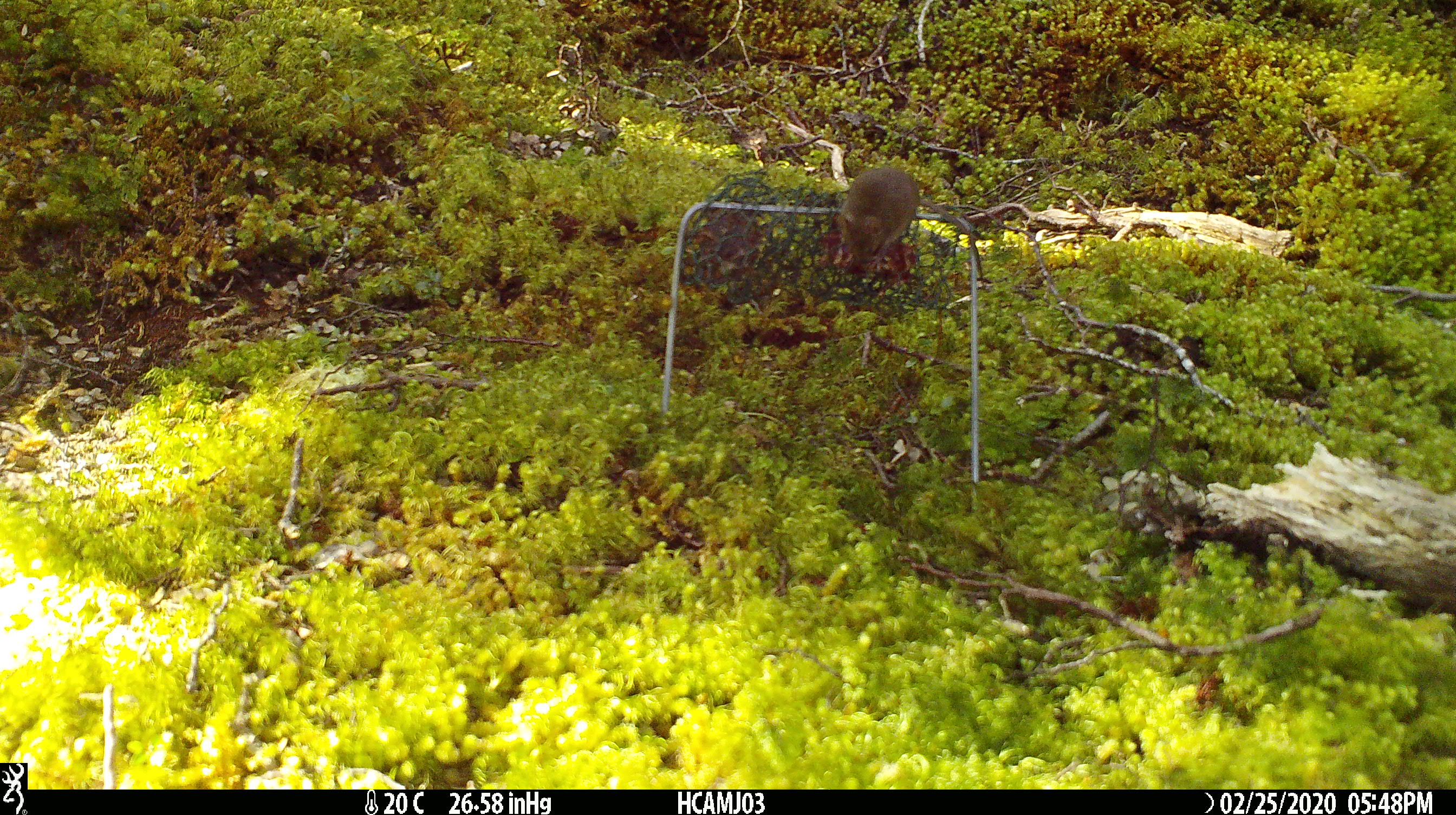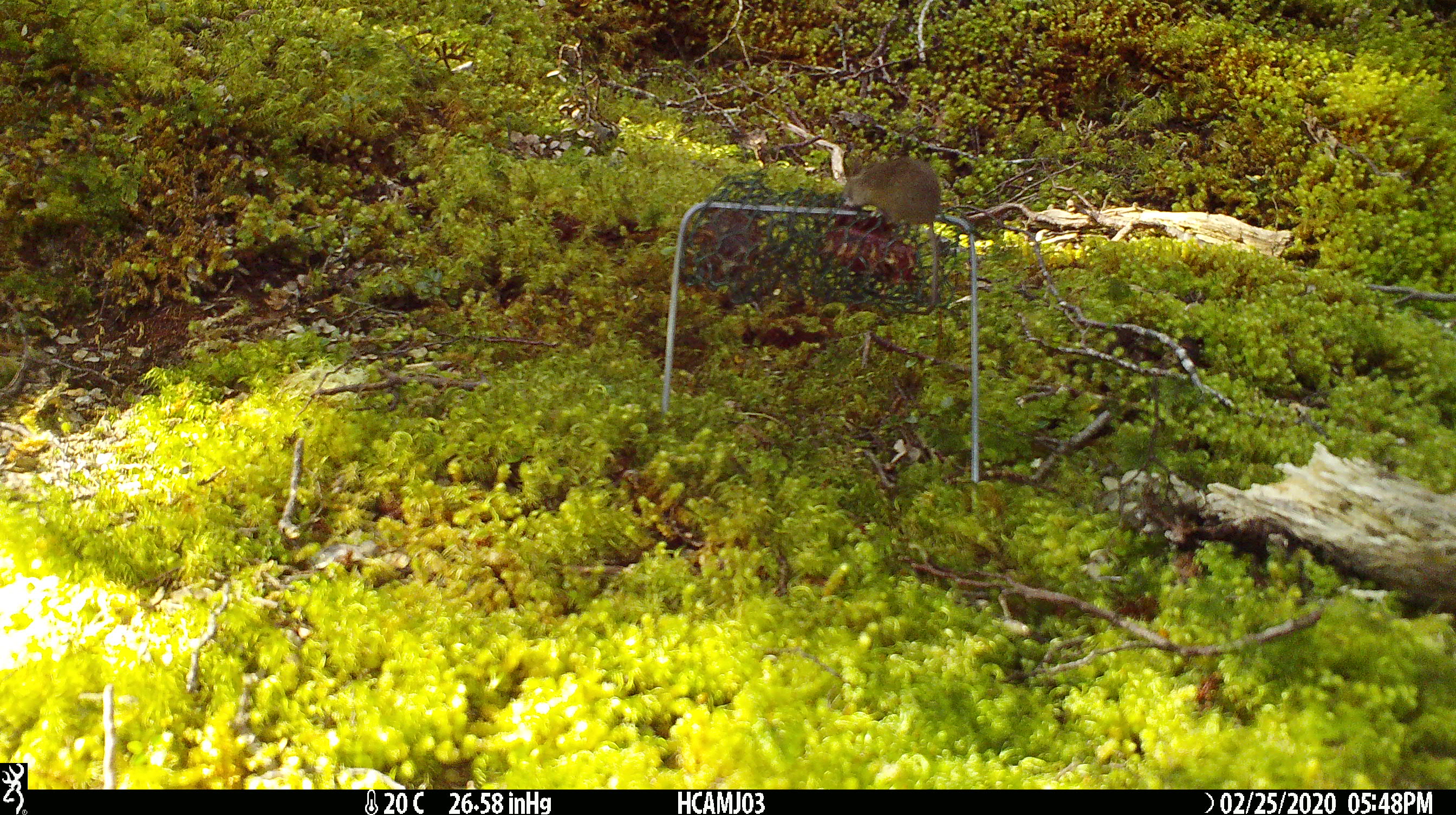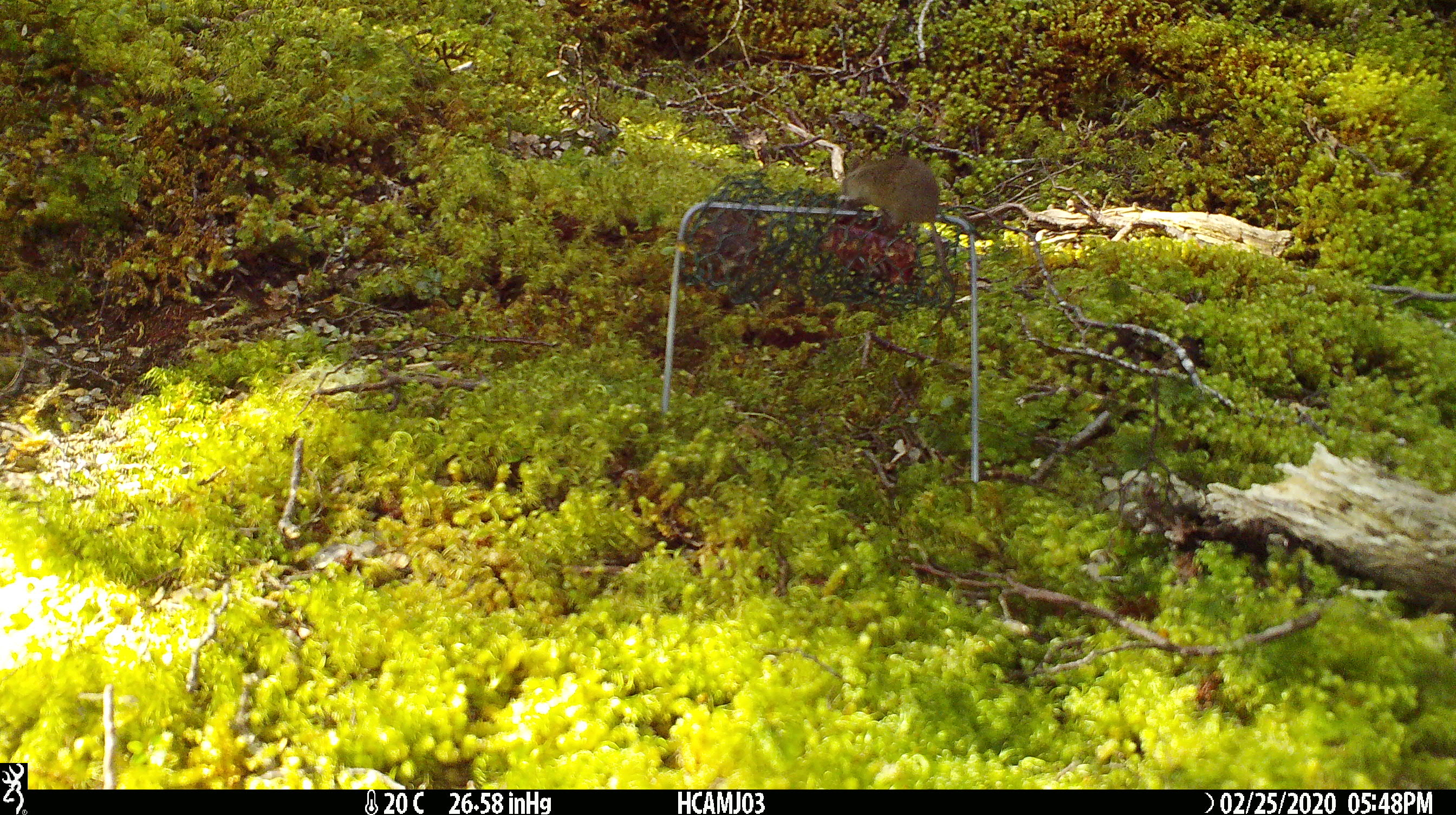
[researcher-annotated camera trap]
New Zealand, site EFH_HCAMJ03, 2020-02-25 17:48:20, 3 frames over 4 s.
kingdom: Animalia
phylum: Chordata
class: Mammalia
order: Rodentia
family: Muridae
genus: Mus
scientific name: Mus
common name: mouse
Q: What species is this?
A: Mouse (Mus).